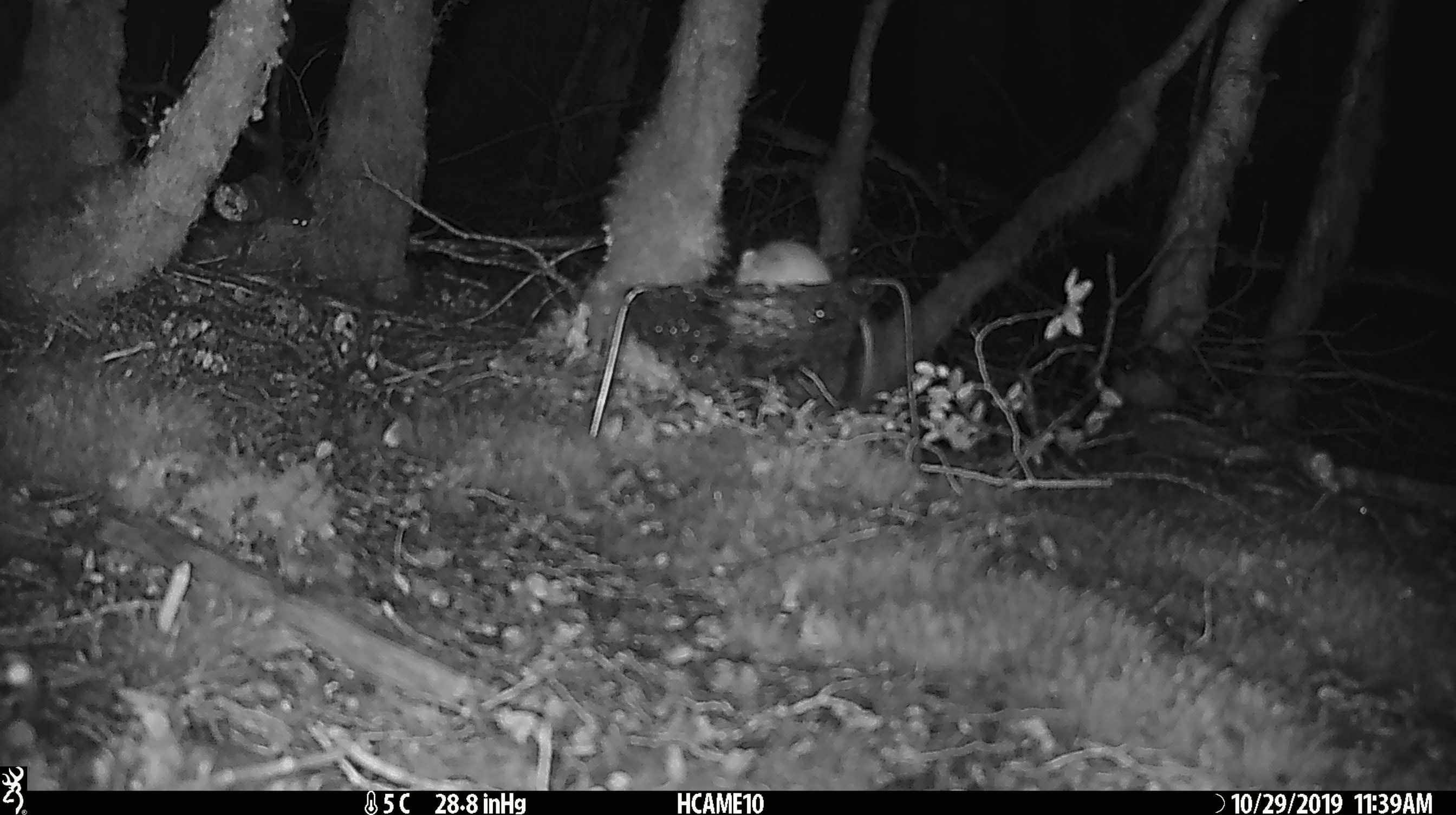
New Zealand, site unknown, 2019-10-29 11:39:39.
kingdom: Animalia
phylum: Chordata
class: Mammalia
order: Rodentia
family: Muridae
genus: Mus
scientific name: Mus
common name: mouse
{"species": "mouse (Mus)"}